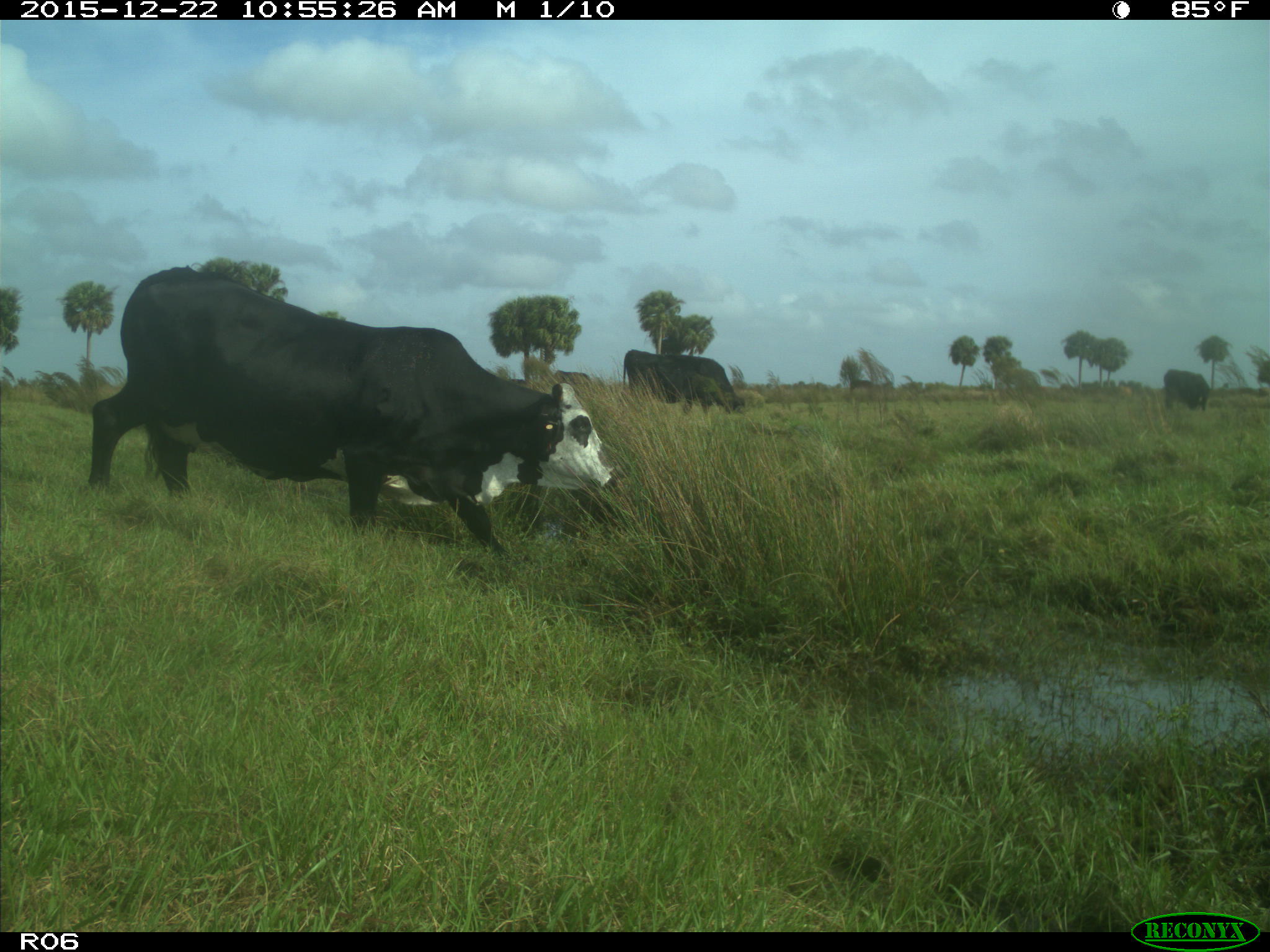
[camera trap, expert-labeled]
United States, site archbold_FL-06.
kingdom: Animalia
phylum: Chordata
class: Mammalia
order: Artiodactyla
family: Bovidae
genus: Bos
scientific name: Bos taurus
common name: domestic cow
Bos taurus (domestic cow).